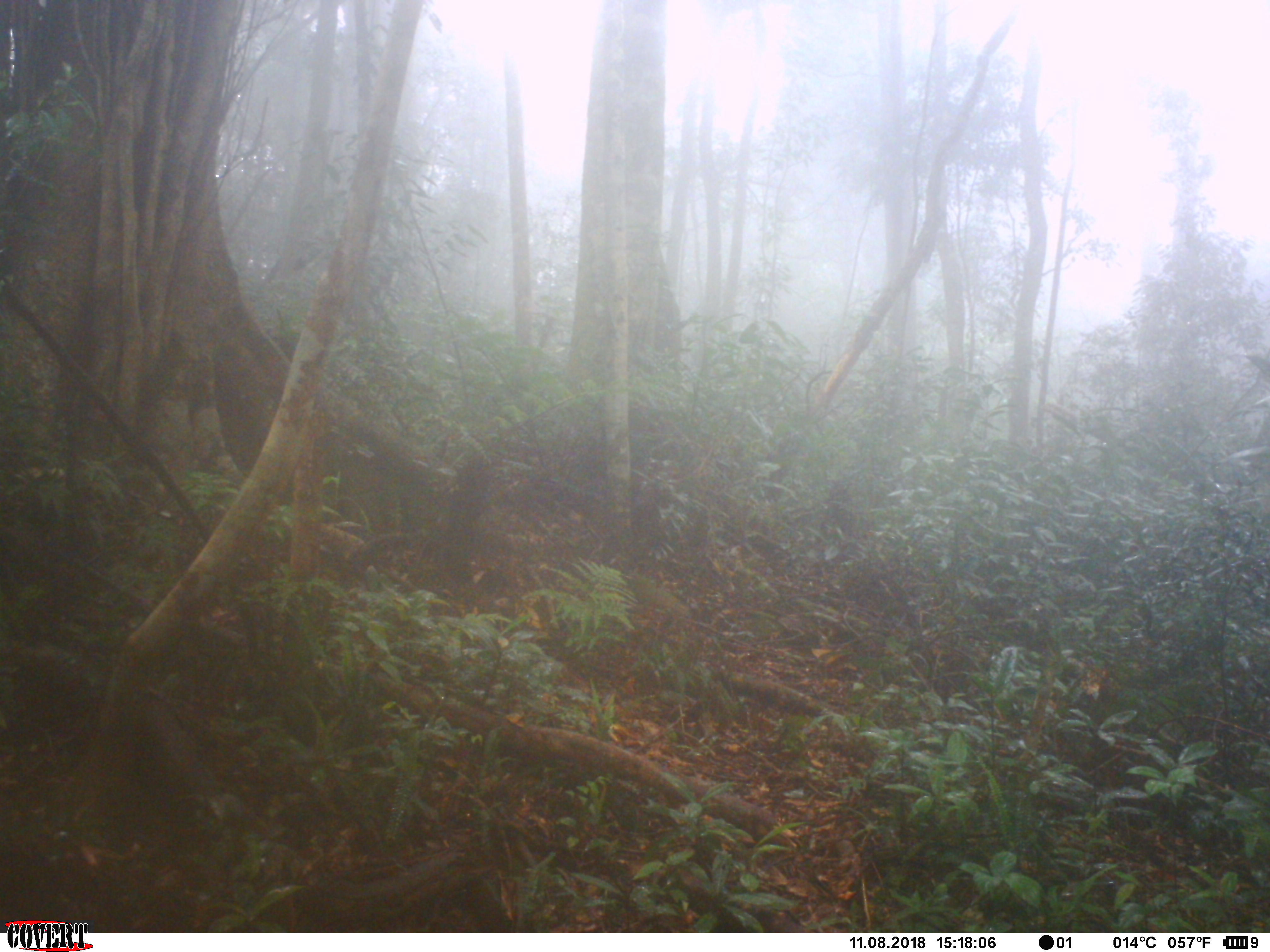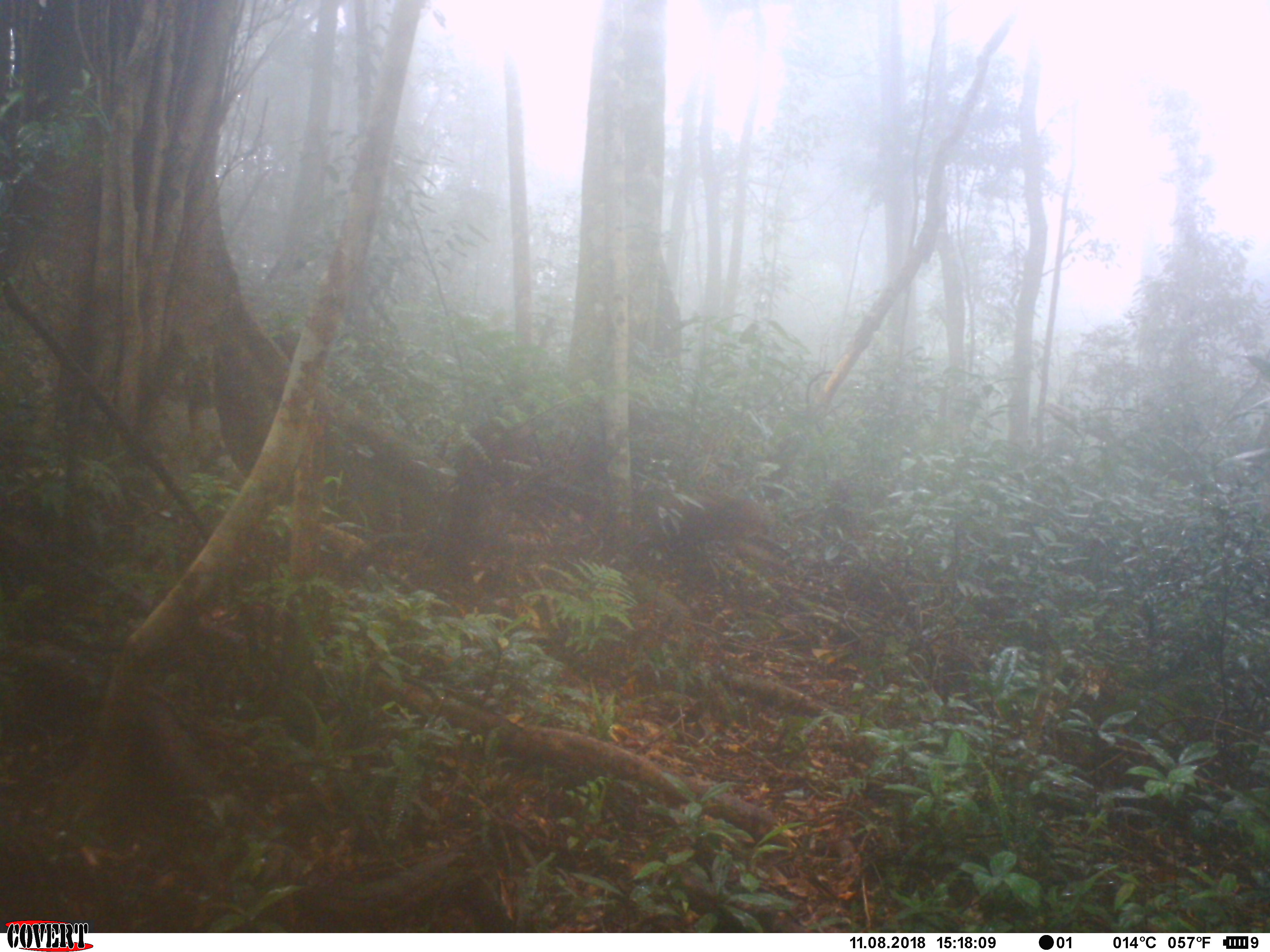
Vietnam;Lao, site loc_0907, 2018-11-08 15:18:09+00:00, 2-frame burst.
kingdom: Animalia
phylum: Chordata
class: Mammalia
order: Primates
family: Cercopithecidae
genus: Macaca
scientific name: Macaca arctoides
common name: stump-tailed macaque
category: stump tailed macaque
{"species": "stump tailed macaque (stump-tailed macaque) (Macaca arctoides)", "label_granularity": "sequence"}